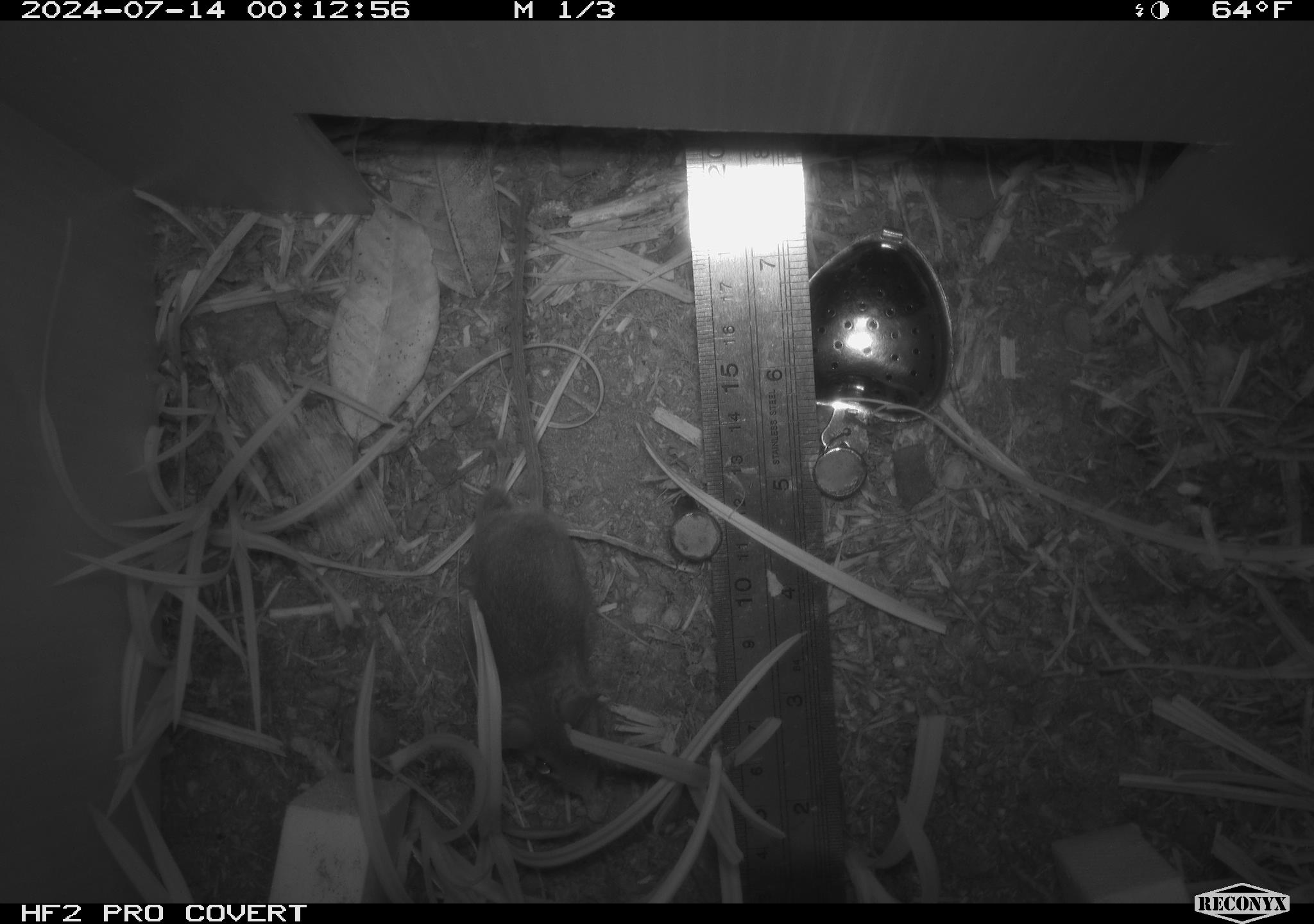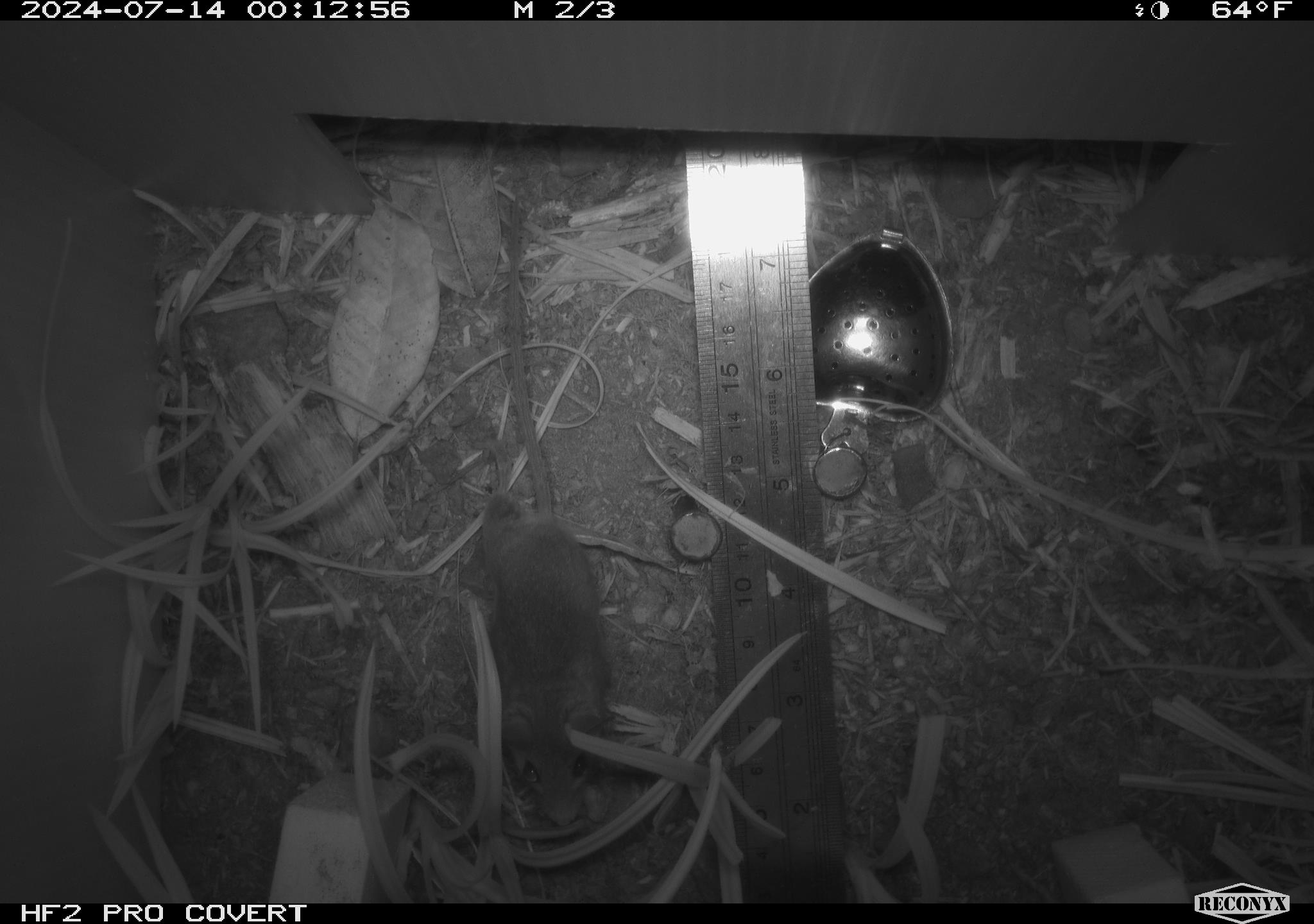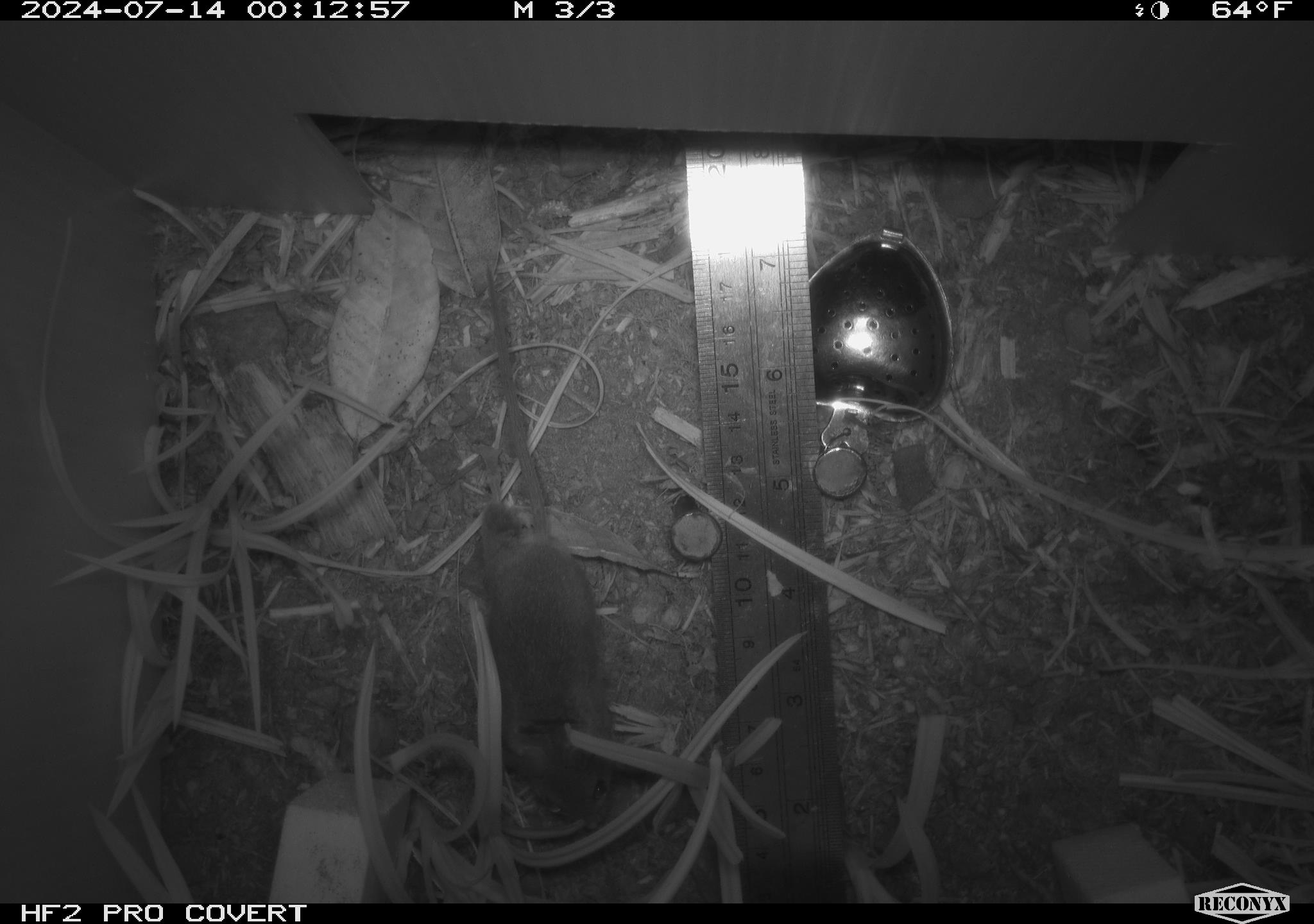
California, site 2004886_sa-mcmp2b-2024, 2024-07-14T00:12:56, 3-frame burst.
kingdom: Animalia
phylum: Chordata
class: Mammalia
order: Rodentia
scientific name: Rodentia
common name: mouse species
Mouse species (Rodentia).